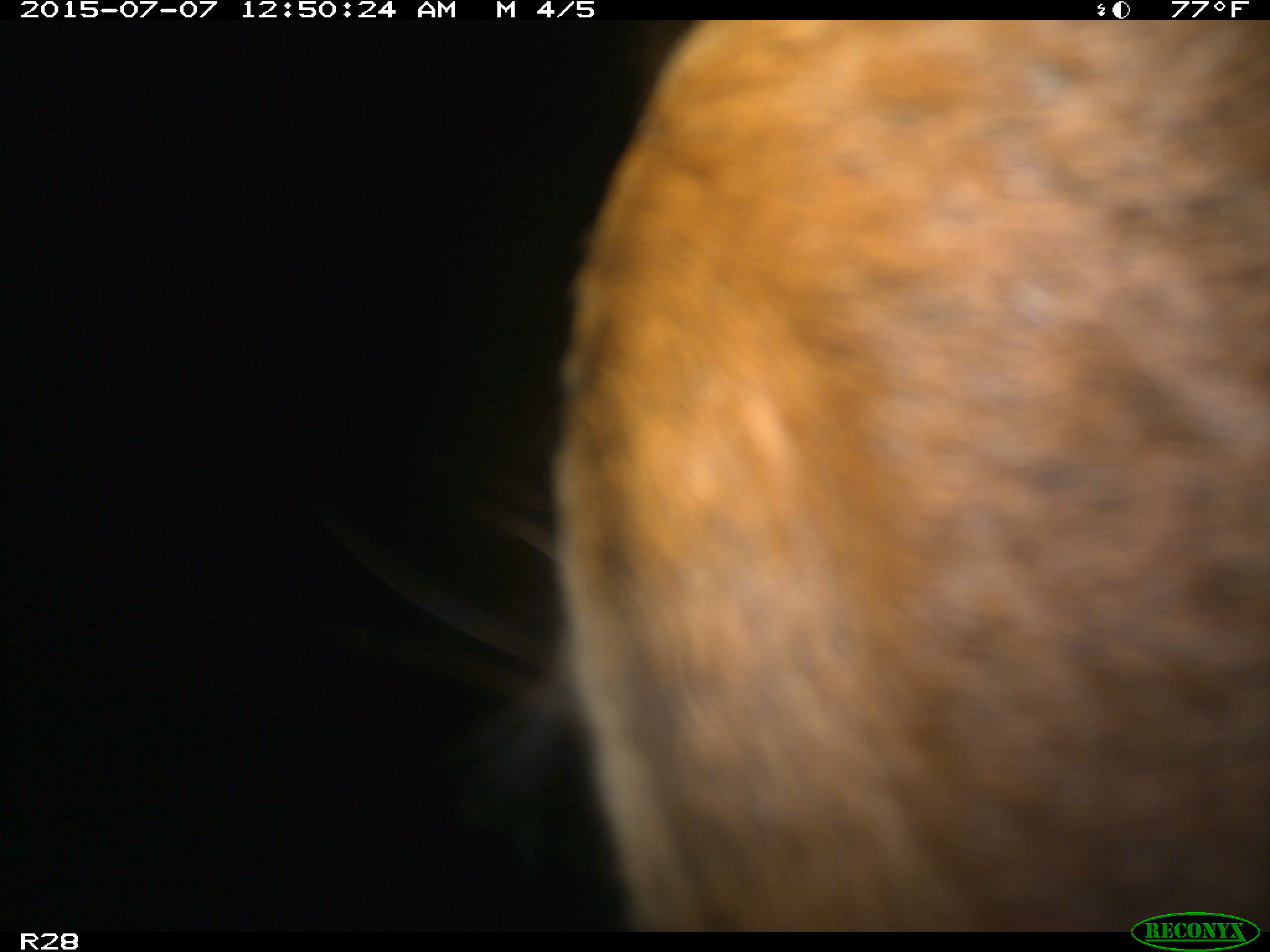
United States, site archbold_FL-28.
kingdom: Animalia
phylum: Chordata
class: Mammalia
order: Artiodactyla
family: Bovidae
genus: Bos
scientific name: Bos taurus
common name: domestic cow